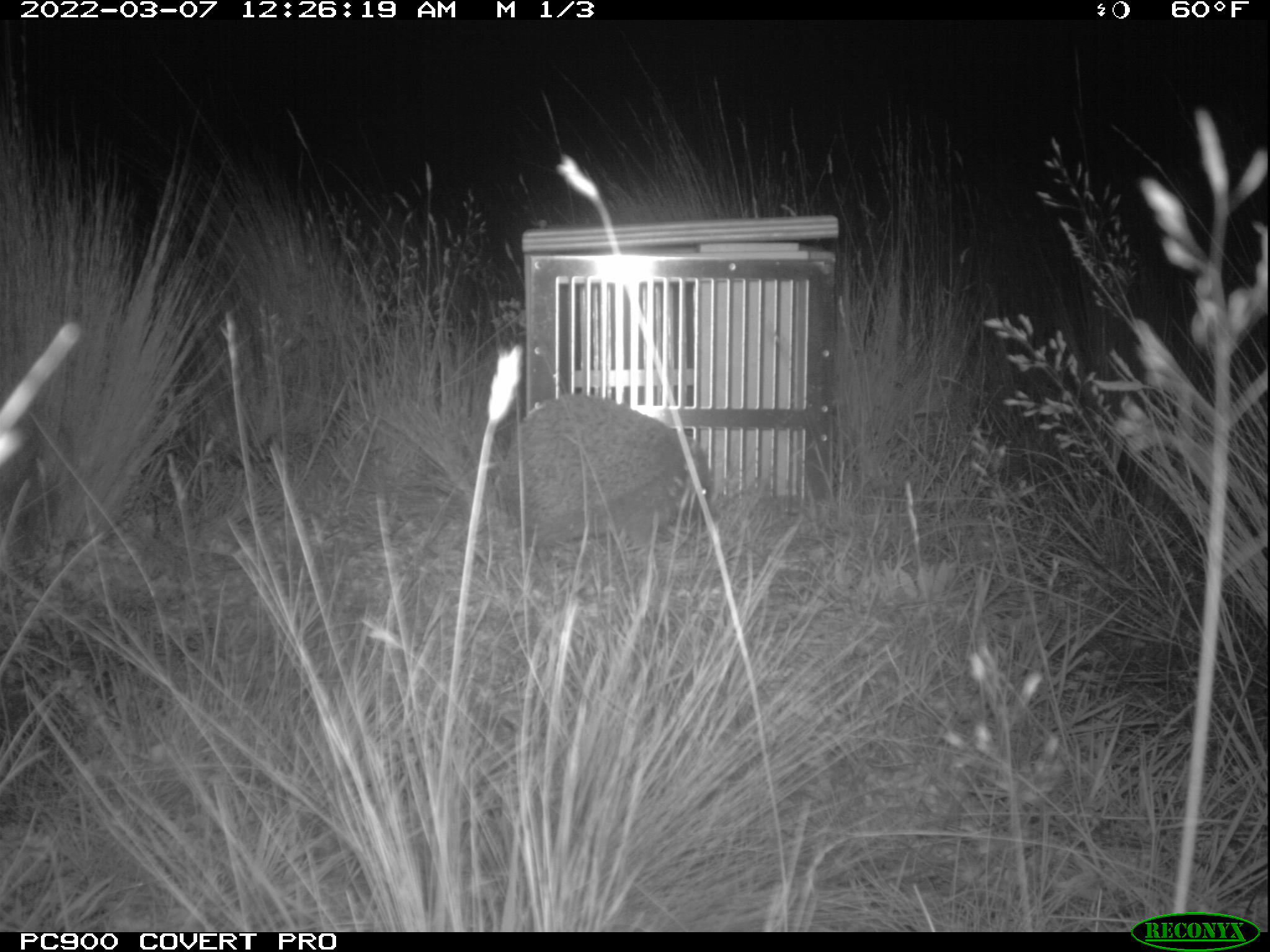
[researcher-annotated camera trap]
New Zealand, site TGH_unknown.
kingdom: Animalia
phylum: Chordata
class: Mammalia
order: Eulipotyphla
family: Erinaceidae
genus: Erinaceus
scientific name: Erinaceus europaeus europaeus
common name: european hedgehog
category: hedgehog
Hedgehog (european hedgehog) (Erinaceus europaeus europaeus).